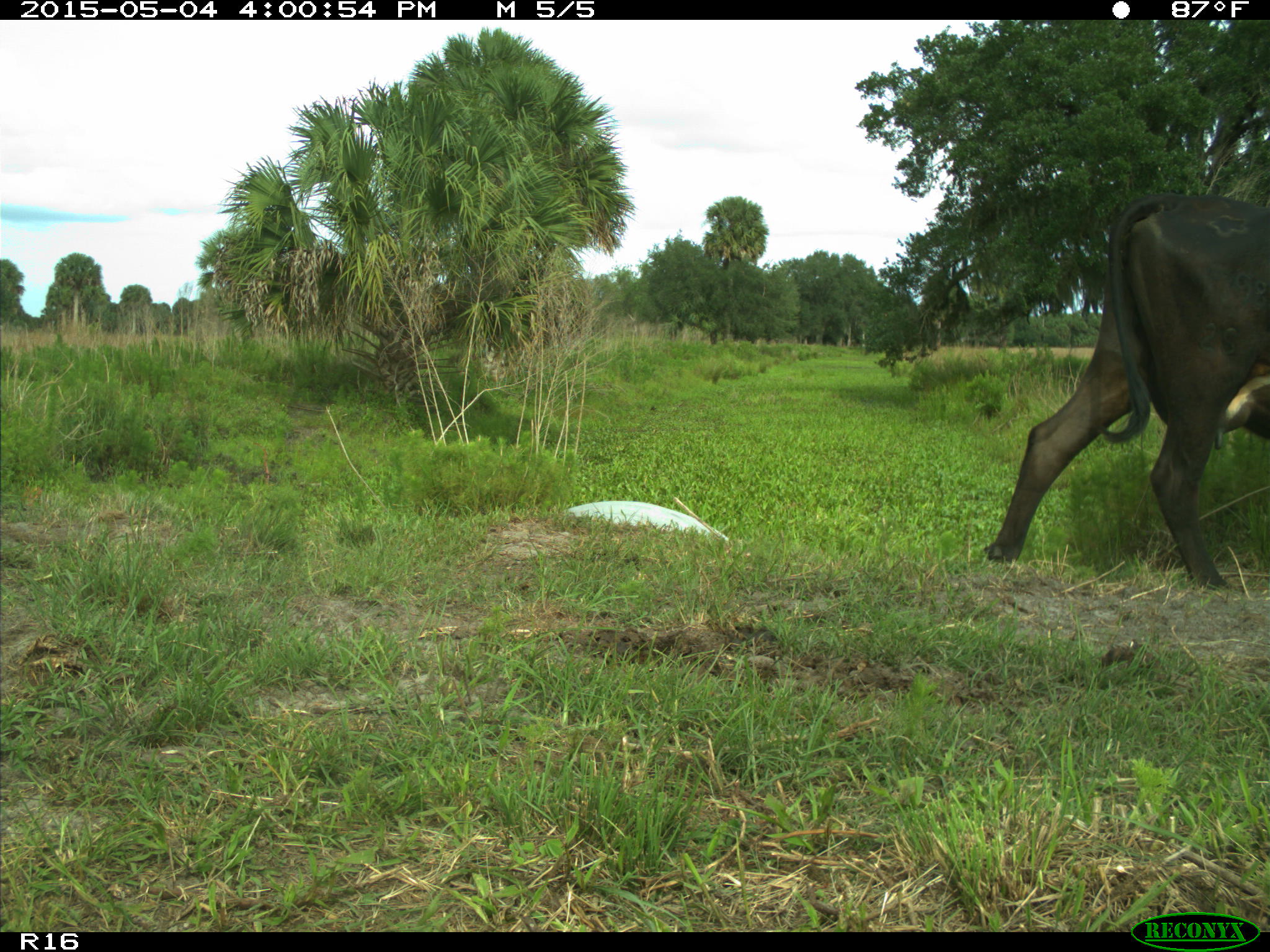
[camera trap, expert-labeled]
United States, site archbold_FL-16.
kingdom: Animalia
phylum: Chordata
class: Mammalia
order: Artiodactyla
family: Bovidae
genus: Bos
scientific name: Bos taurus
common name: domestic cow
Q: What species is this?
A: Bos taurus (domestic cow).